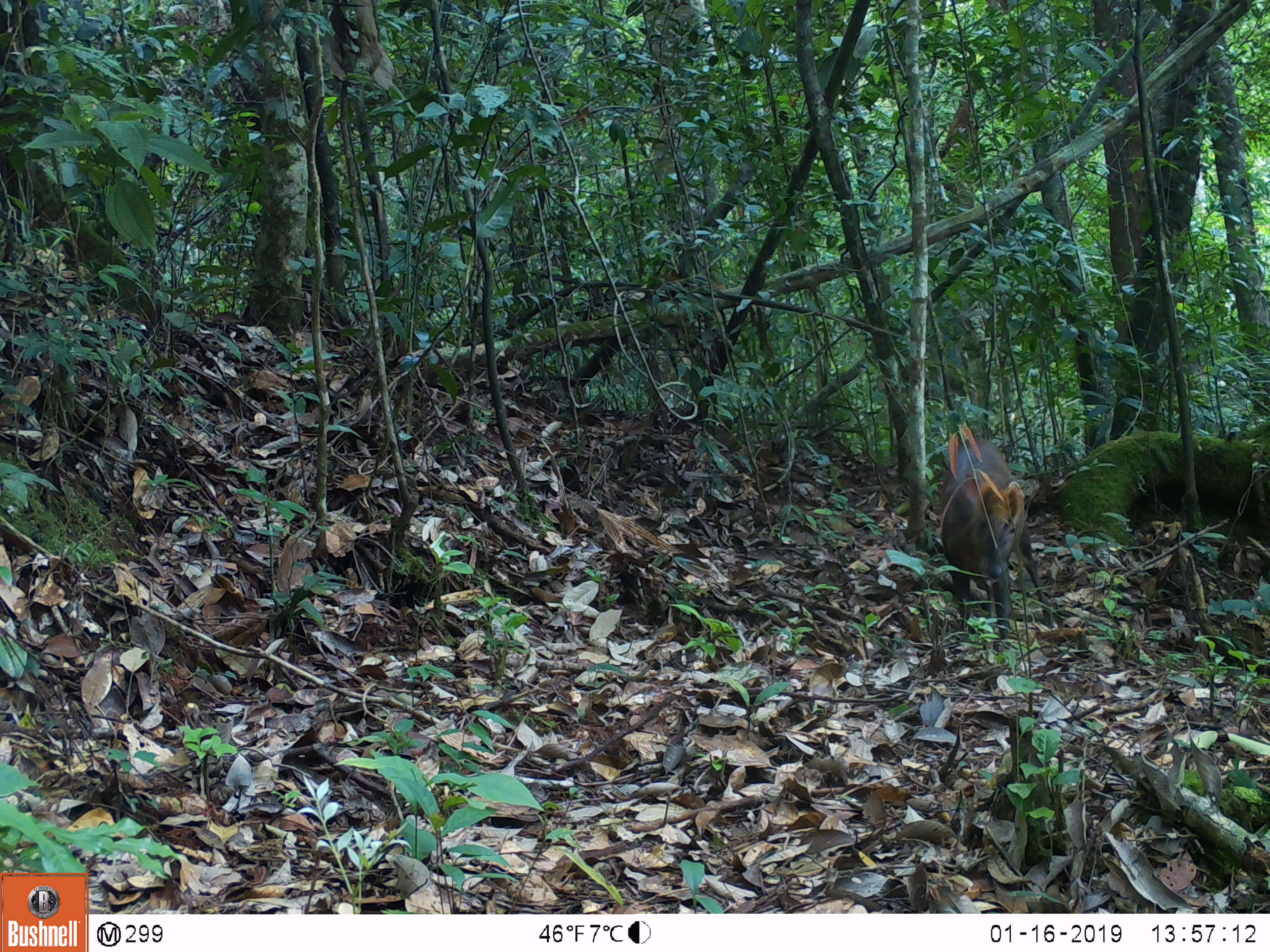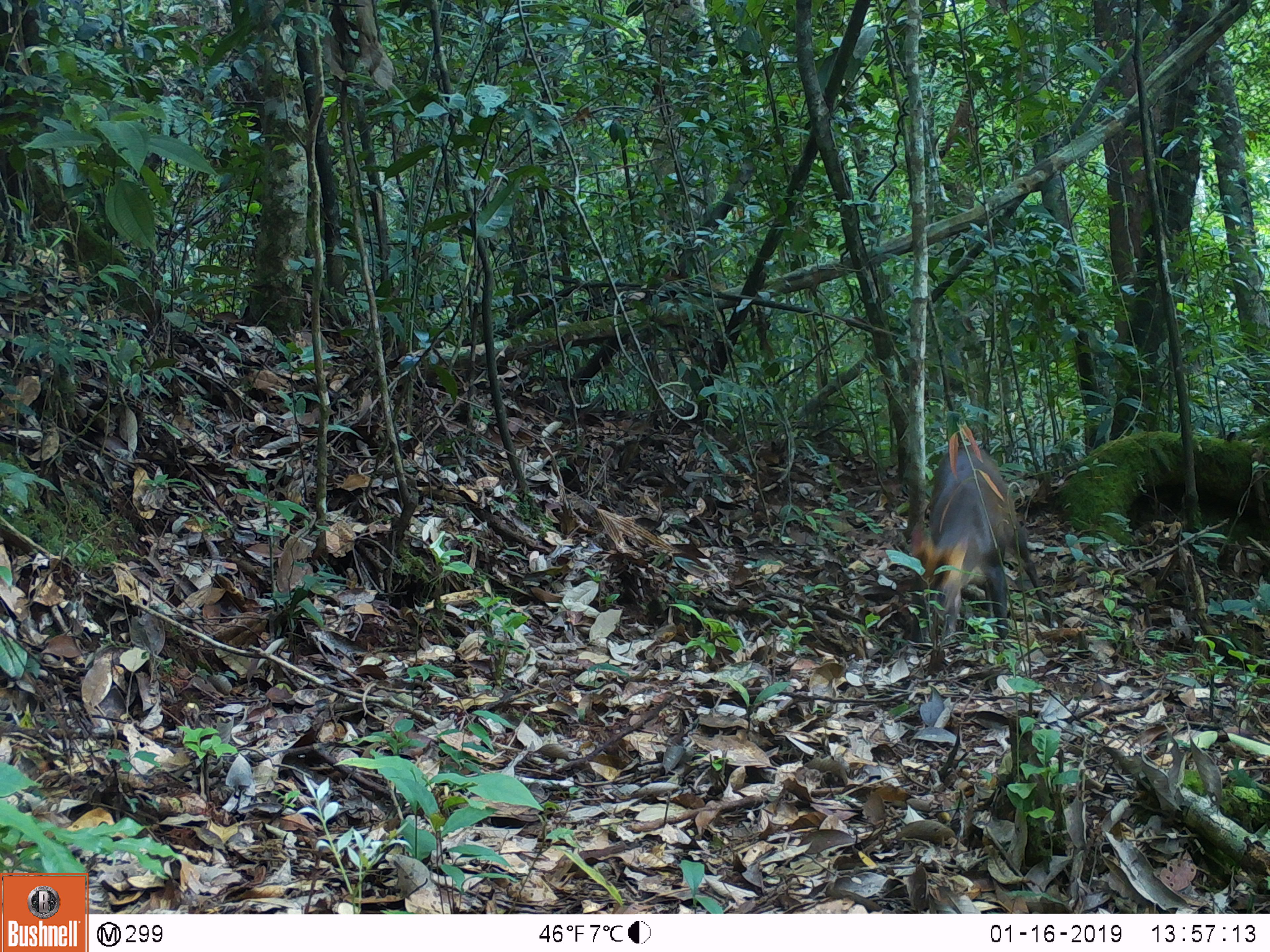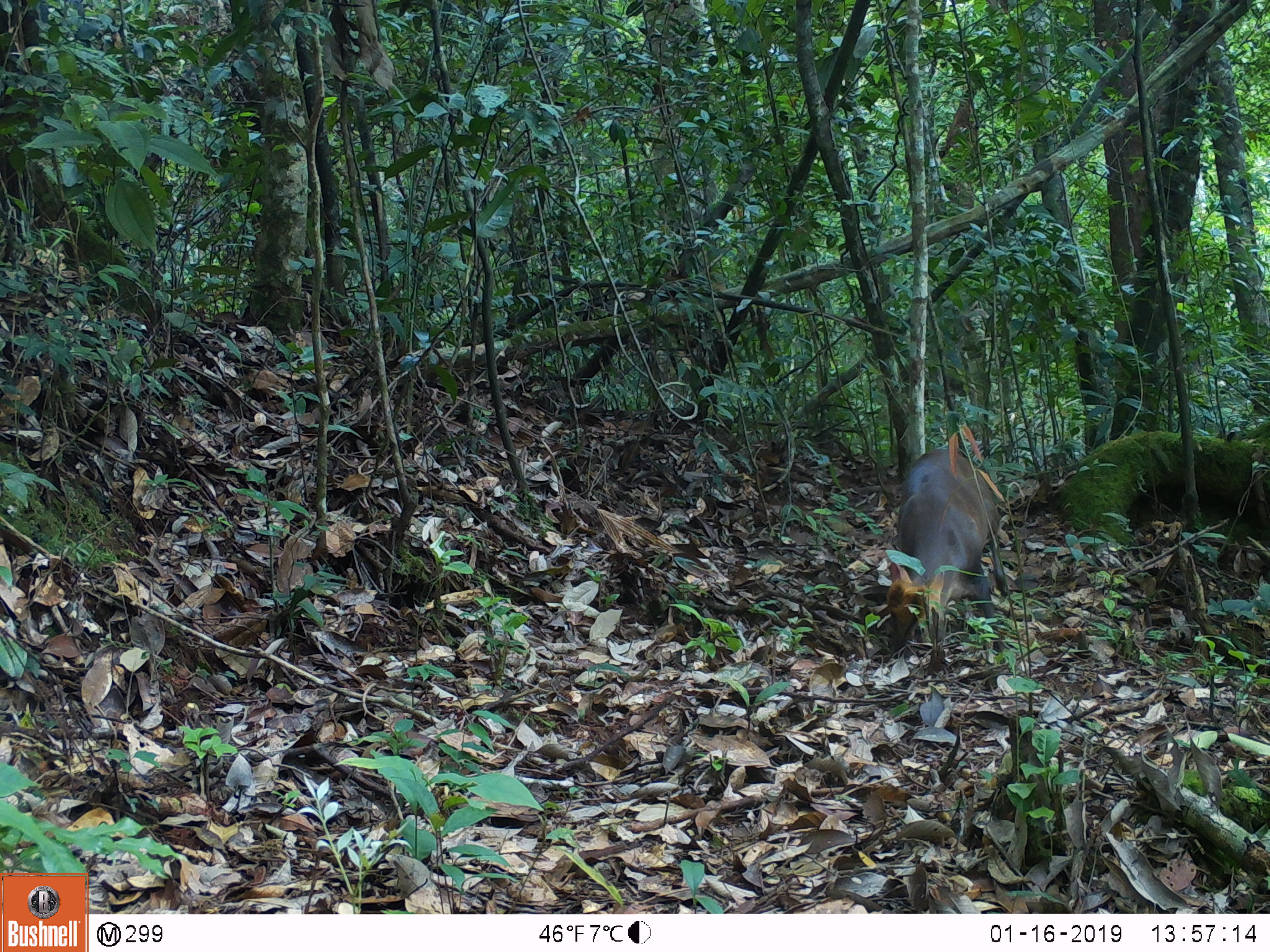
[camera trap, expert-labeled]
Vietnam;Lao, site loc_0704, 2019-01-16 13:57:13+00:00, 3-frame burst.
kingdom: Animalia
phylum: Chordata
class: Mammalia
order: Artiodactyla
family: Cervidae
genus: Muntiacus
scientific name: Muntiacus rooseveltorum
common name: roosevelt's muntjac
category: roosevelts muntjac group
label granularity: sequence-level